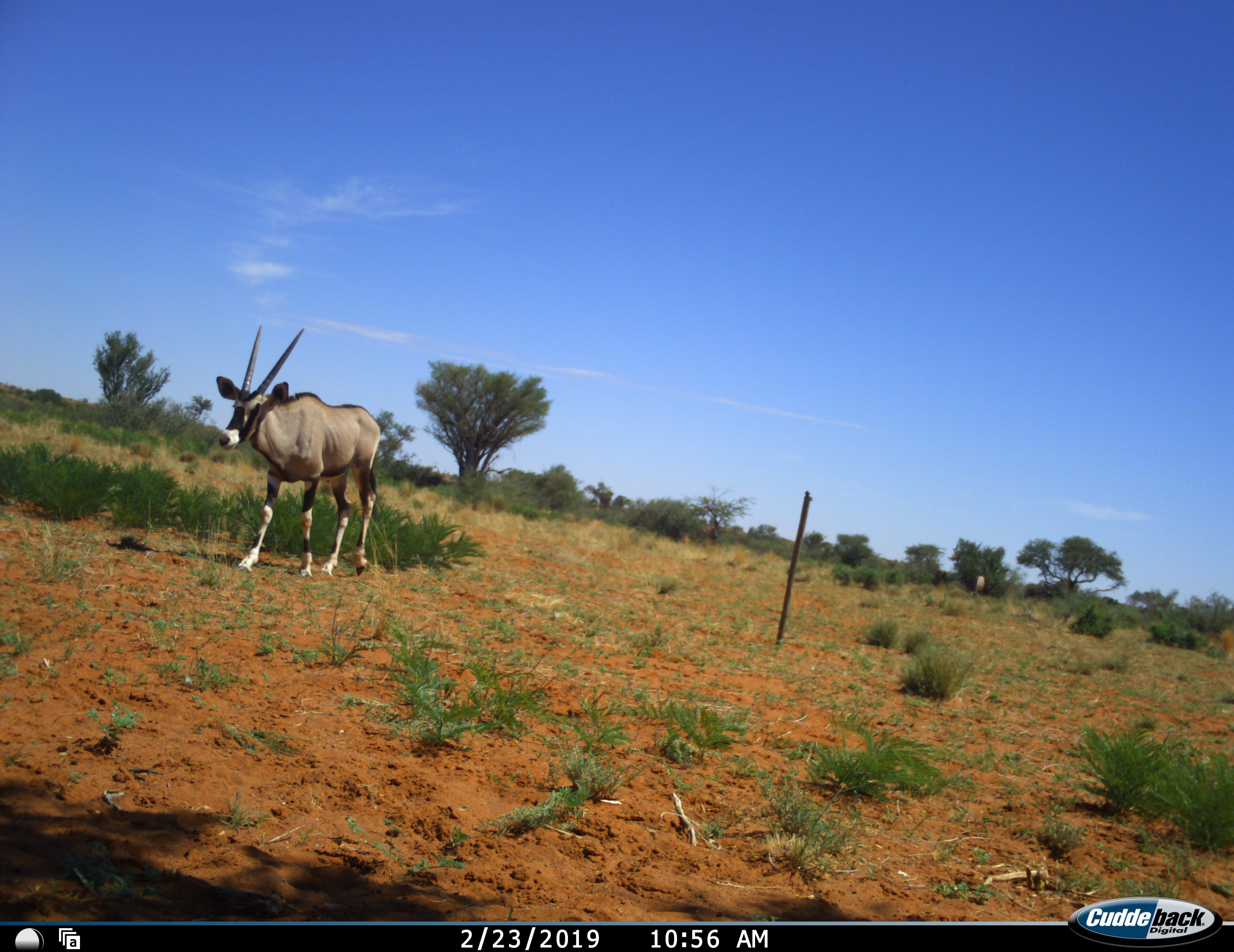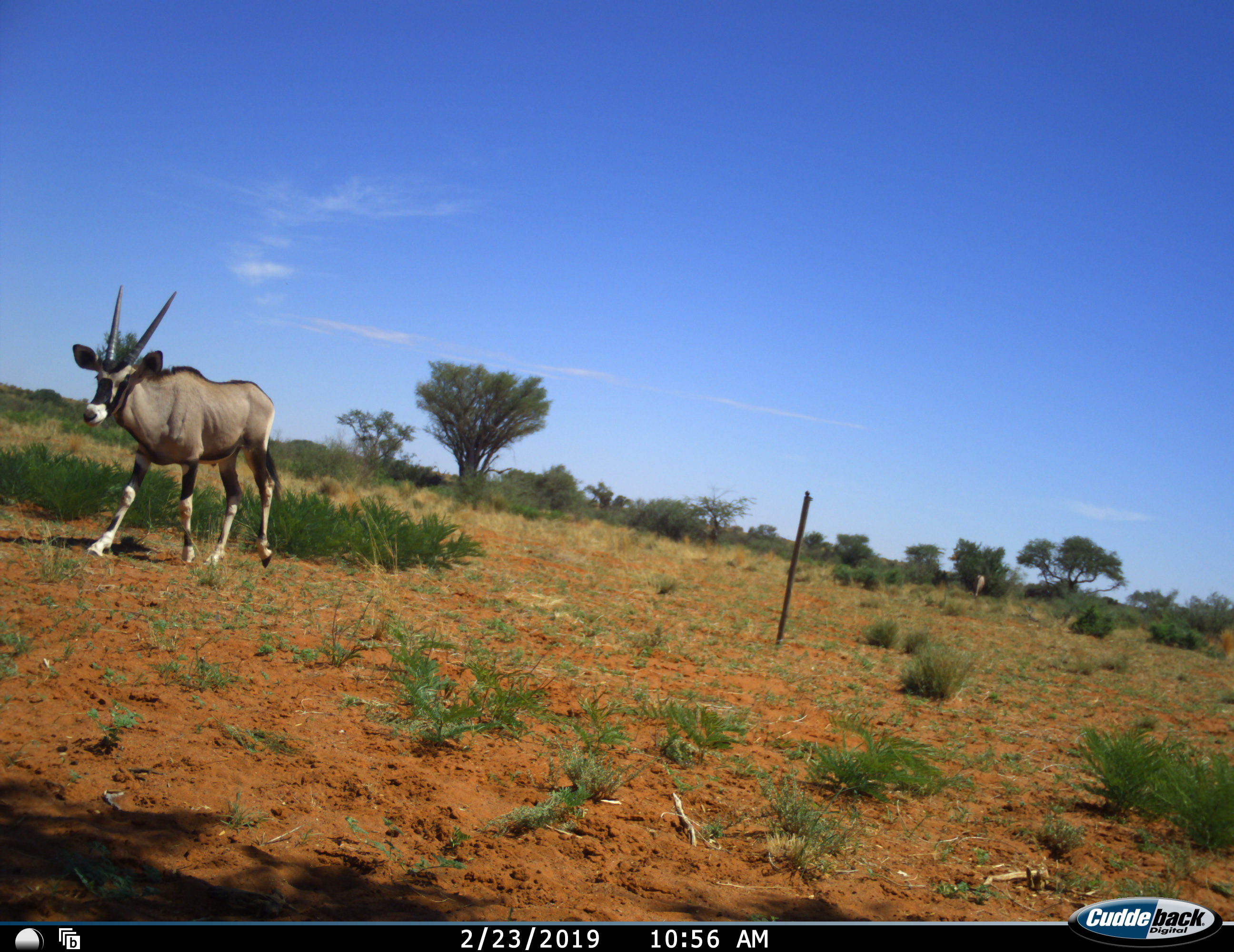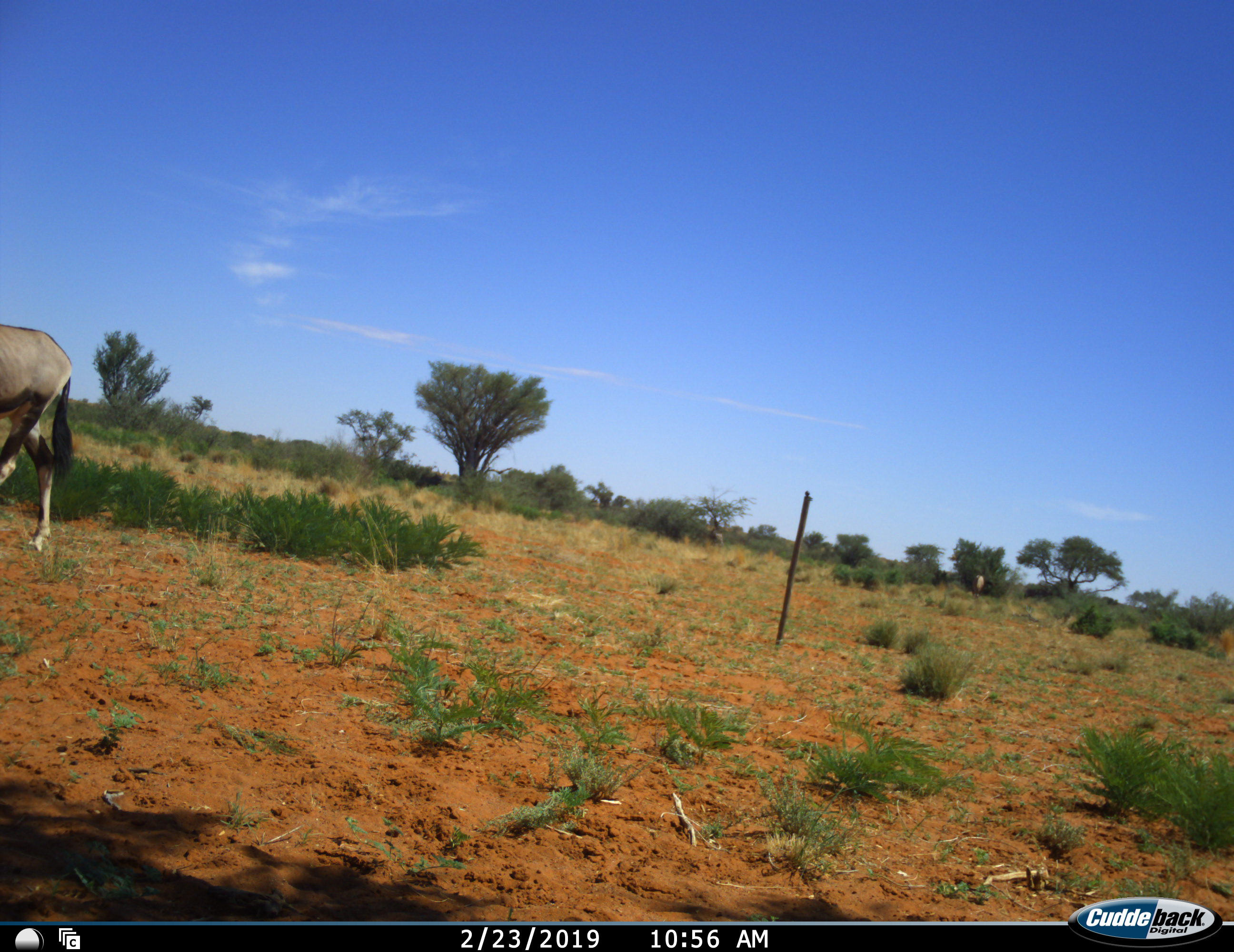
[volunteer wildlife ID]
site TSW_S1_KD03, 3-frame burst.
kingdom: Animalia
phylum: Chordata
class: Mammalia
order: Artiodactyla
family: Bovidae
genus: Oryx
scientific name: Oryx gazella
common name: gemsbok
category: oryx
Oryx (gemsbok) (Oryx gazella), count 2. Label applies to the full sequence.